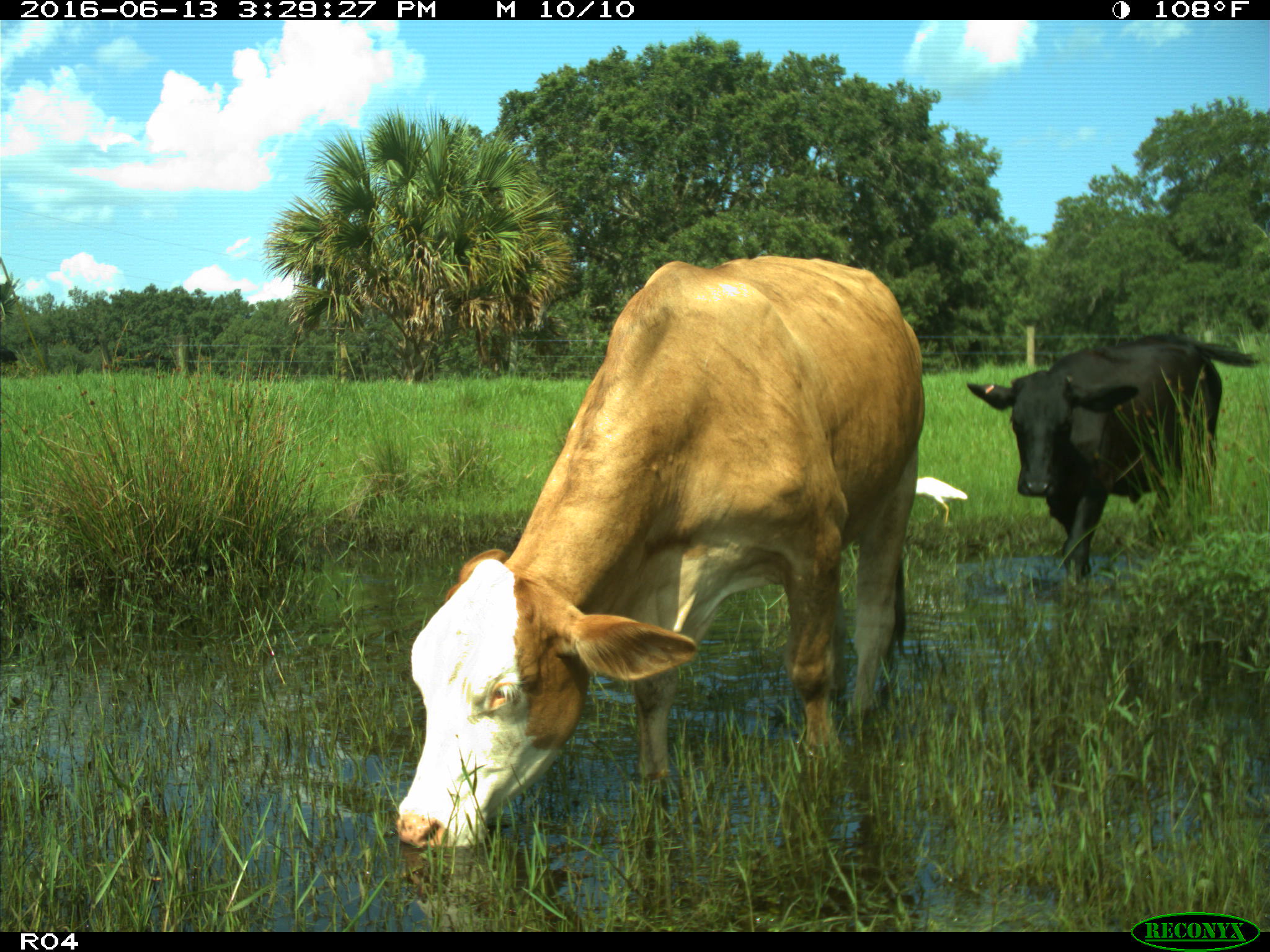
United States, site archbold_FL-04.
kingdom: Animalia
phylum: Chordata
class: Mammalia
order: Artiodactyla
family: Bovidae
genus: Bos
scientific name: Bos taurus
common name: domestic cow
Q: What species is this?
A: Bos taurus (domestic cow).